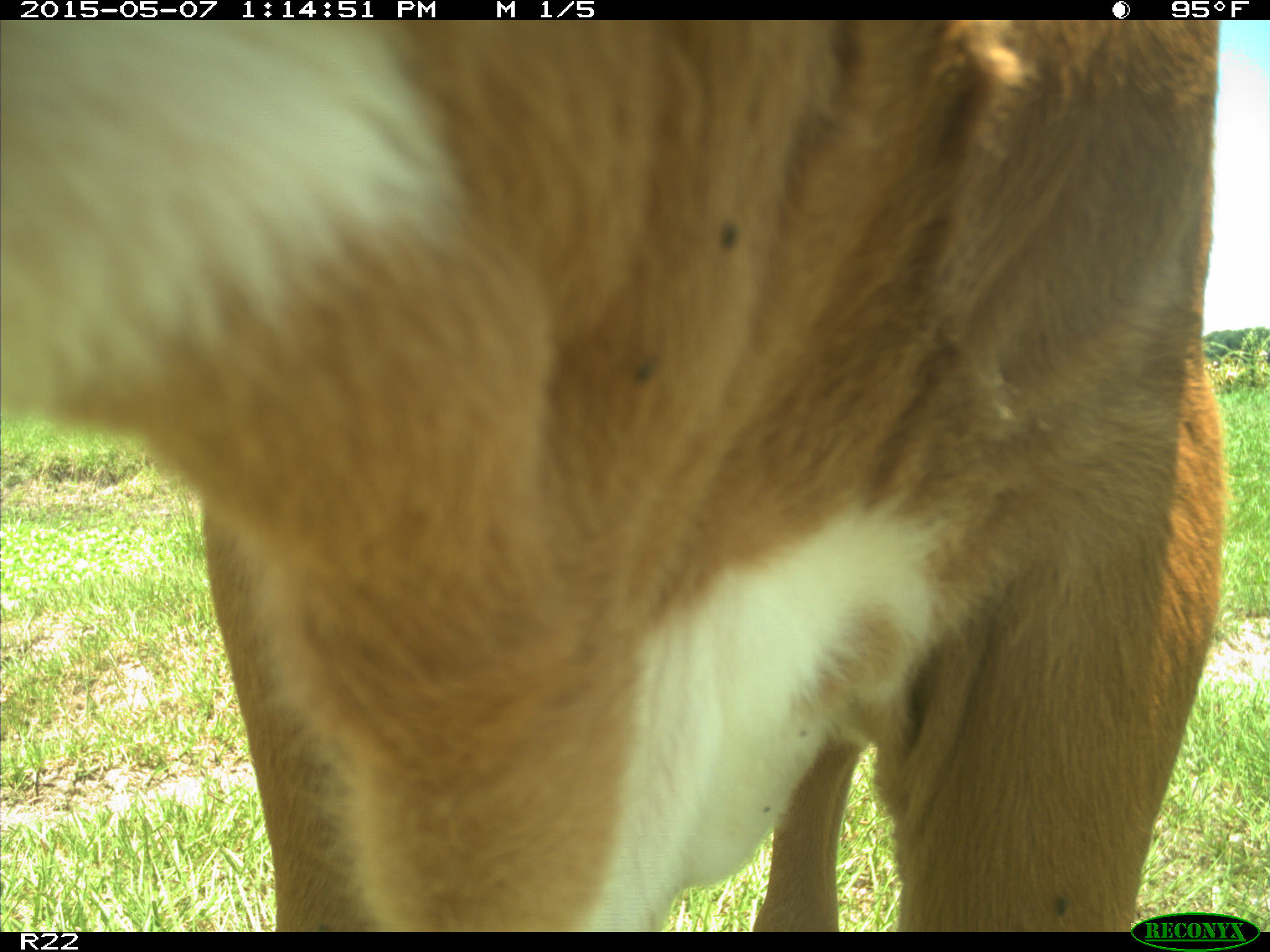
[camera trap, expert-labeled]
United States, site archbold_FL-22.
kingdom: Animalia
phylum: Chordata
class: Mammalia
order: Artiodactyla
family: Bovidae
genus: Bos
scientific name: Bos taurus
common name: domestic cow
Bos taurus (domestic cow).